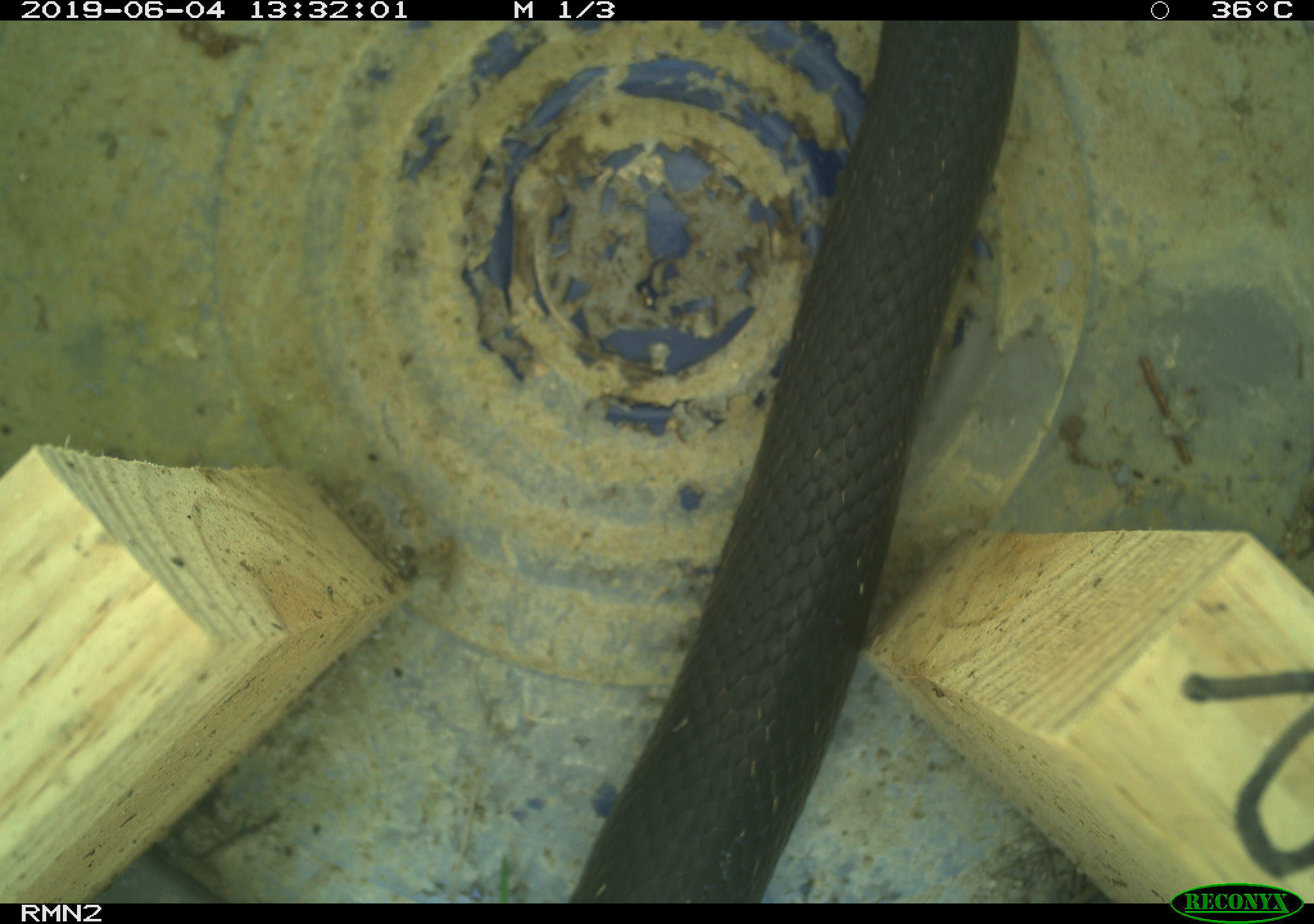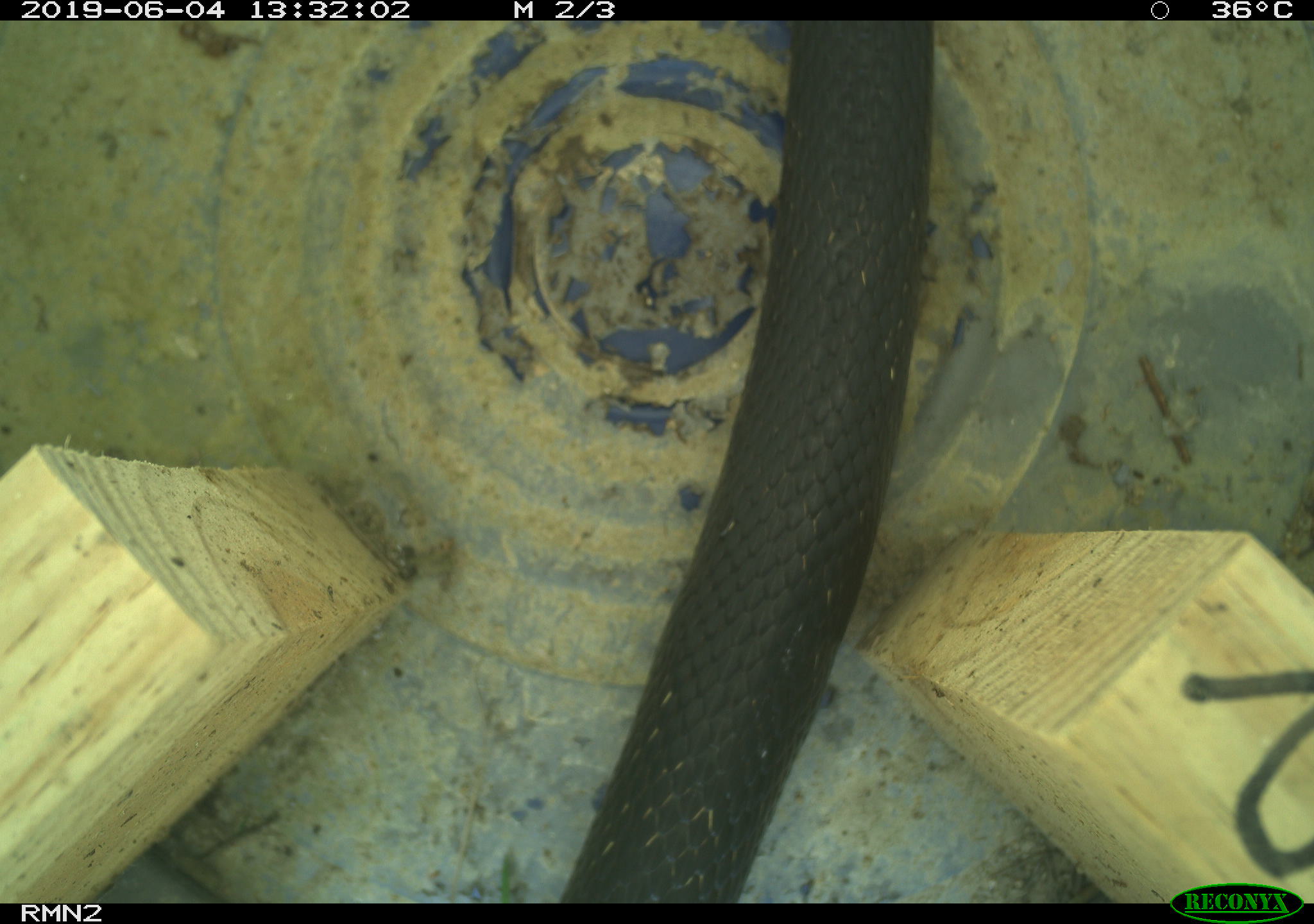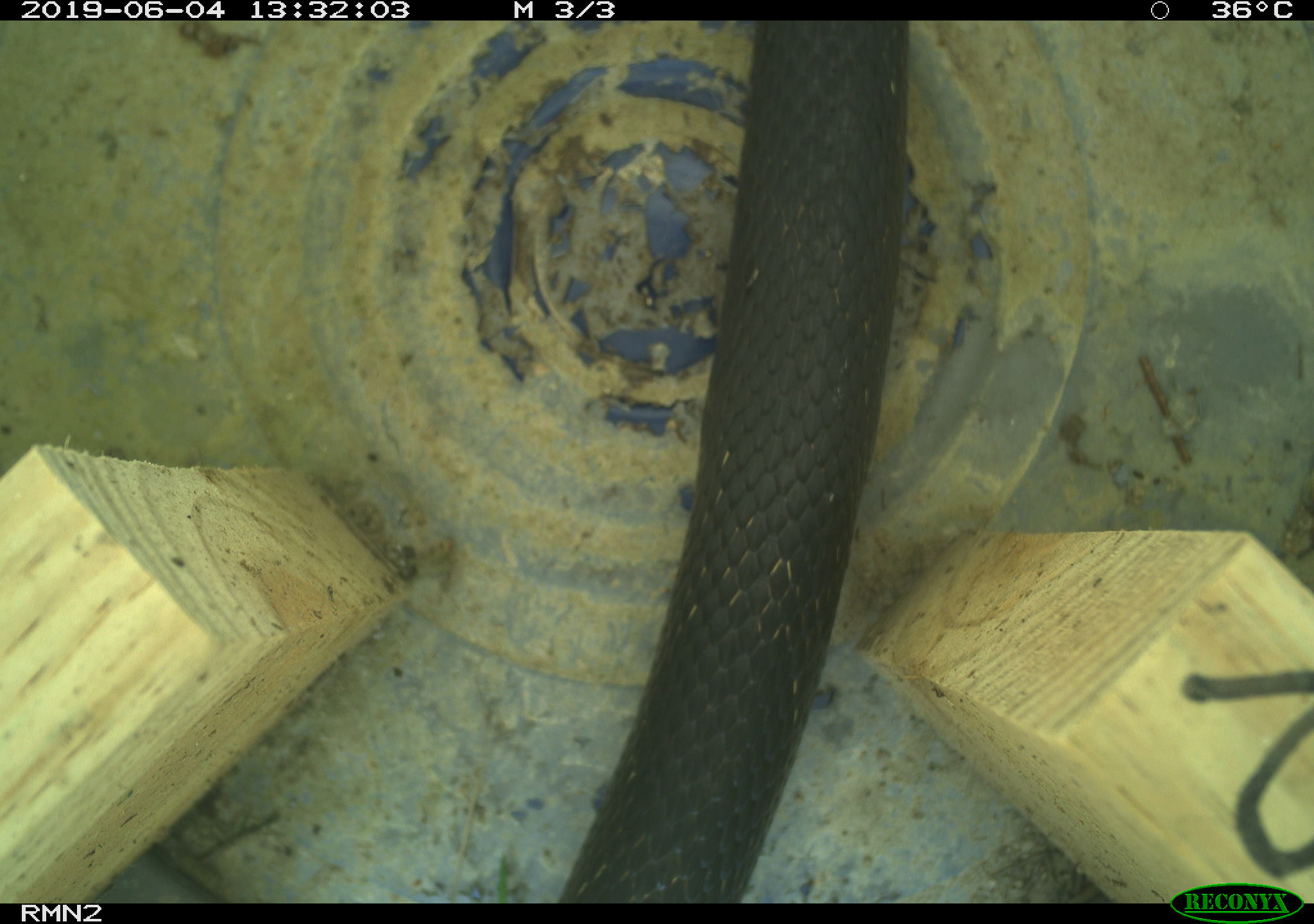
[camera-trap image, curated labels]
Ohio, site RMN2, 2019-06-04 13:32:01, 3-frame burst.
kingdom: Animalia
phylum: Chordata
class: Reptilia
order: Squamata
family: Colubridae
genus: Pantherophis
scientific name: Pantherophis spiloides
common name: gray ratsnake